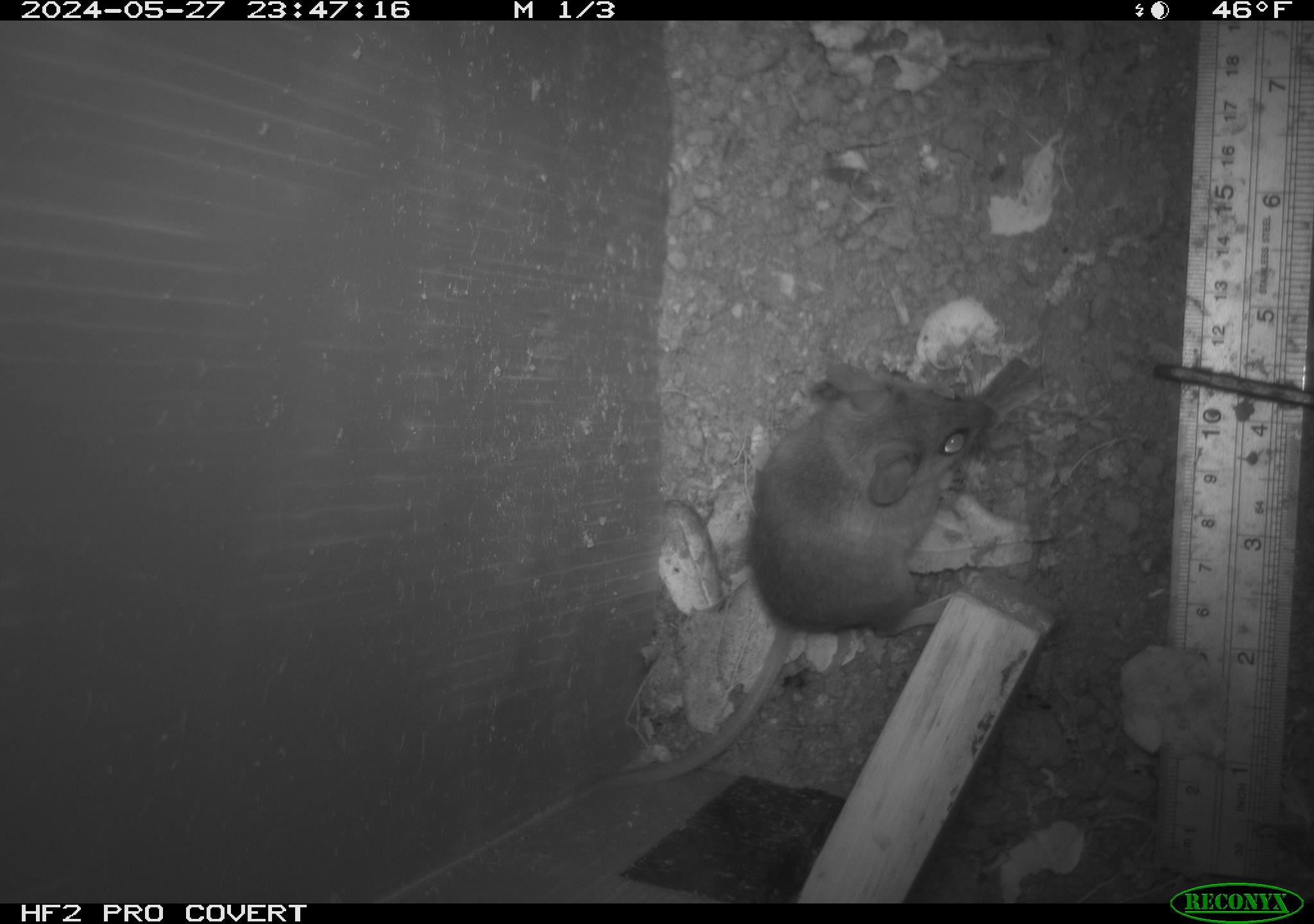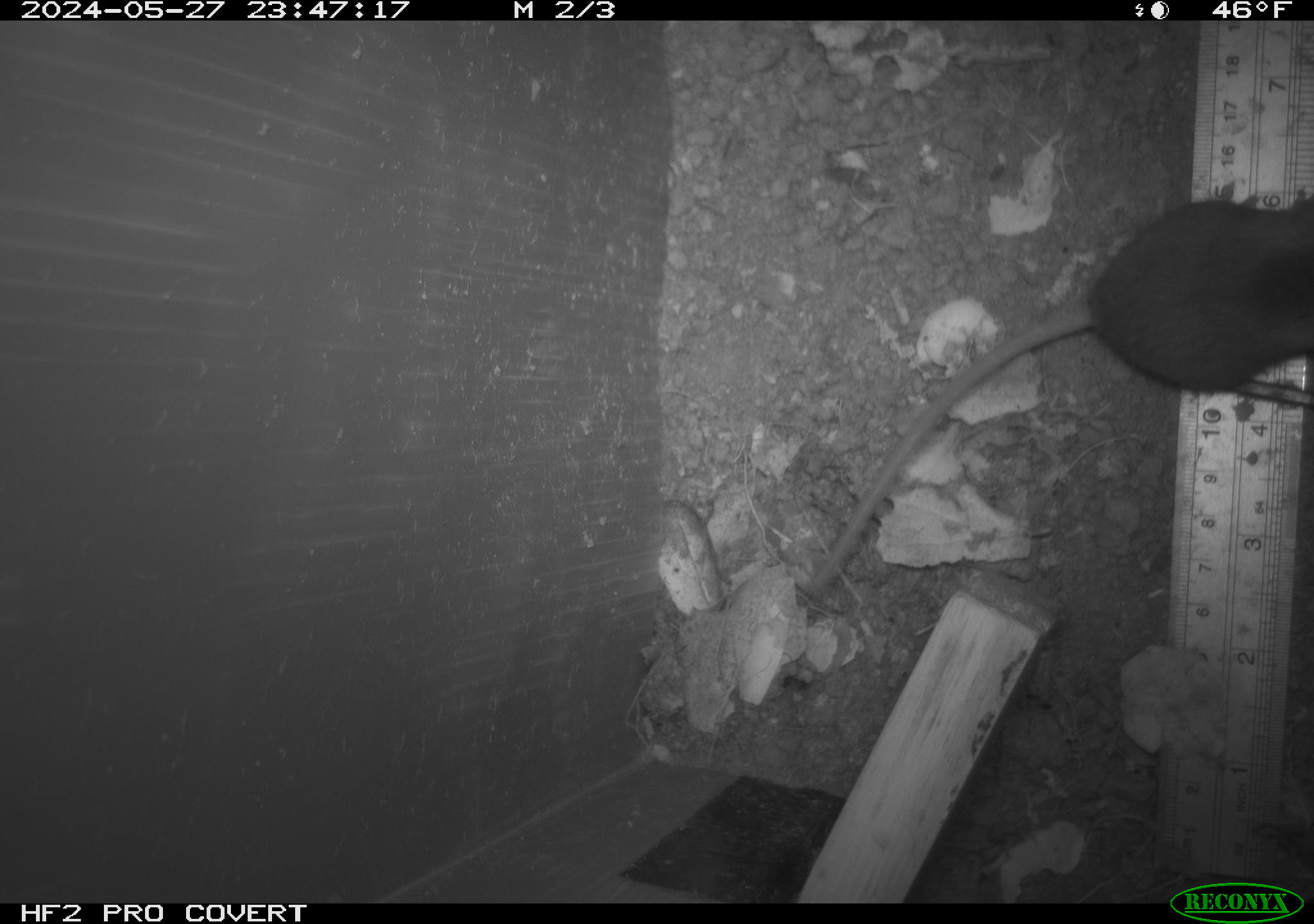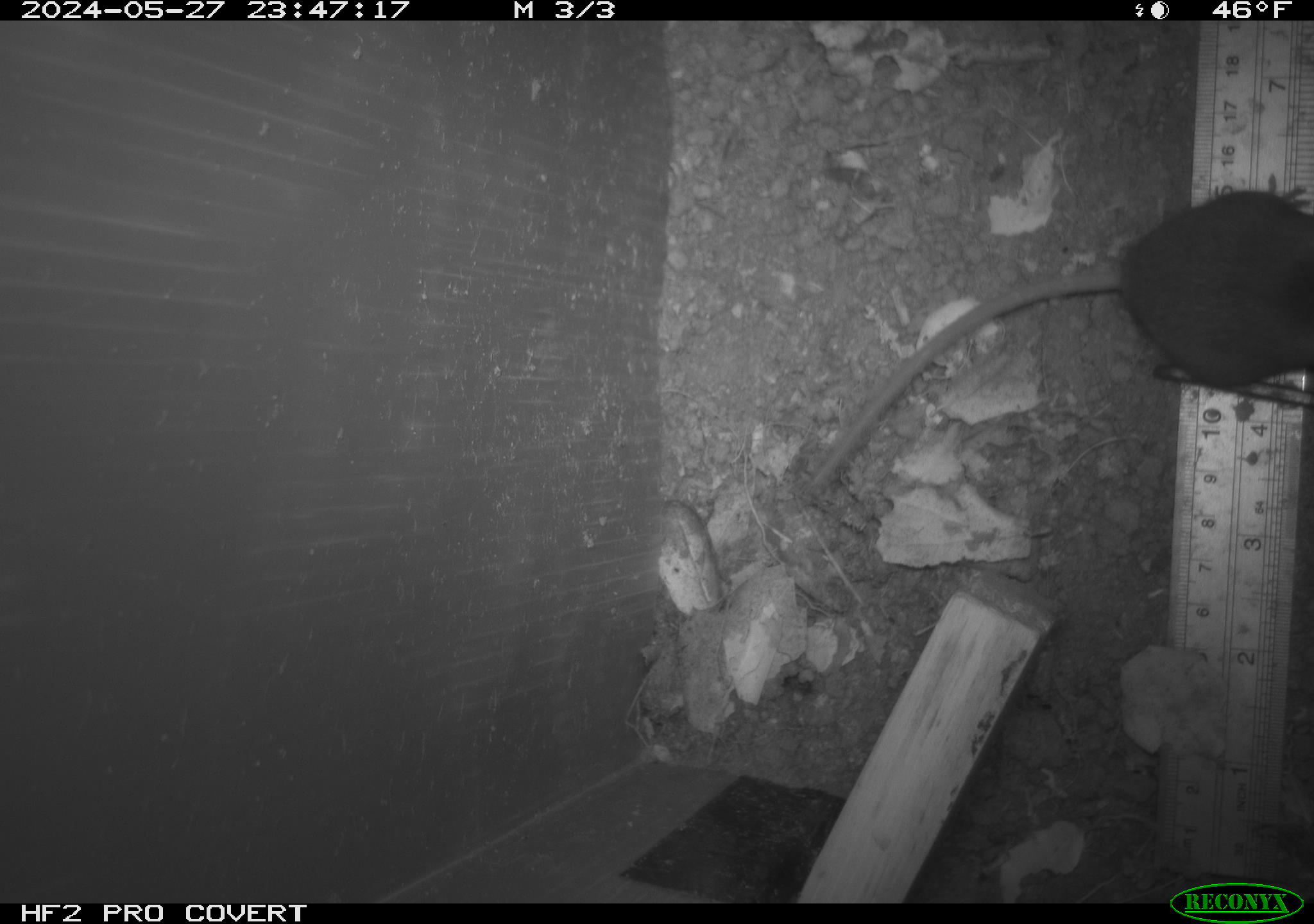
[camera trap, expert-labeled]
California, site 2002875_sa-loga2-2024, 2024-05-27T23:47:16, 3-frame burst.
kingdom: Animalia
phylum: Chordata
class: Mammalia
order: Rodentia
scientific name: Rodentia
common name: rodent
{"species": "rodent (Rodentia)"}